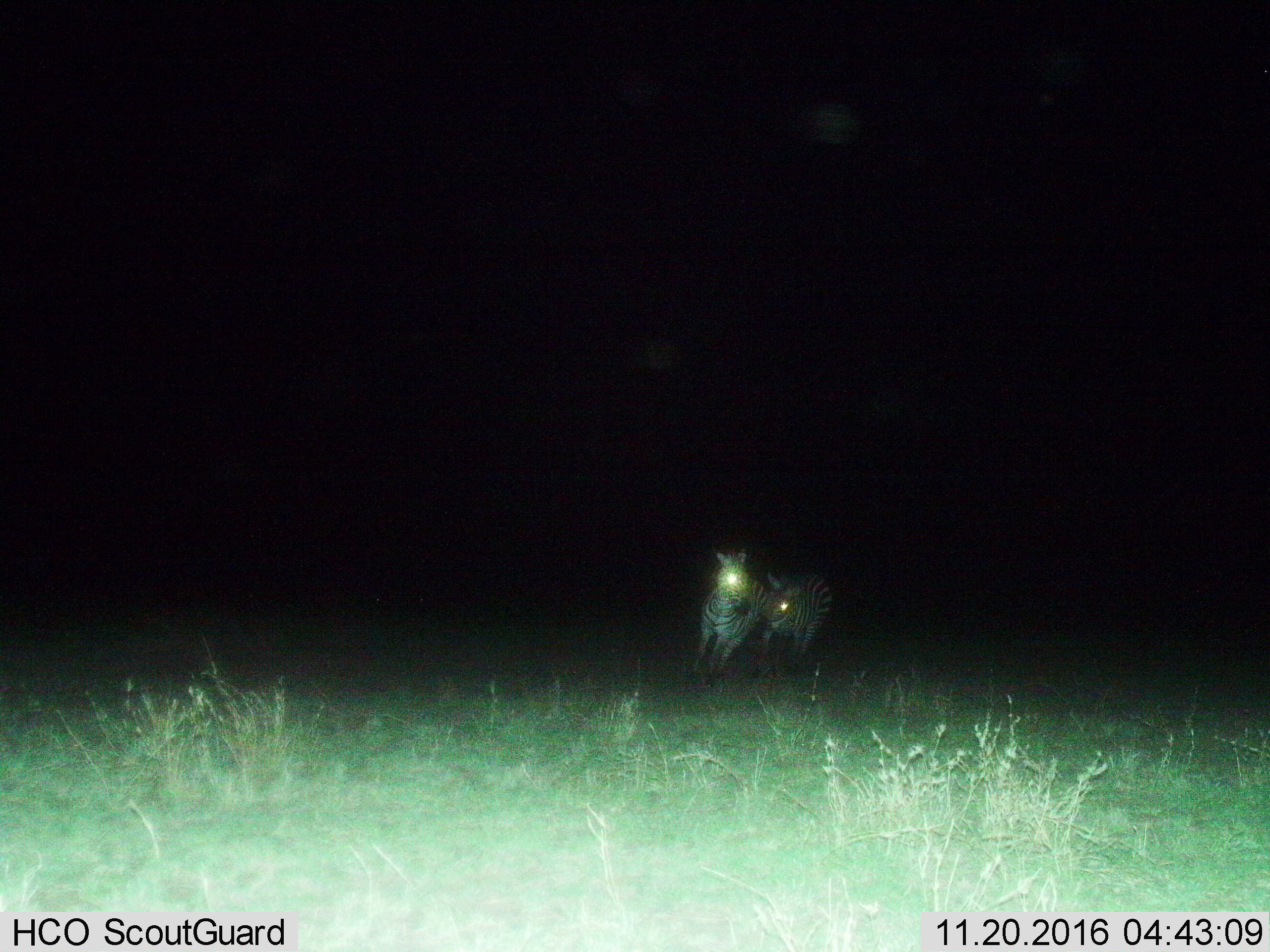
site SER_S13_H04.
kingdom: Animalia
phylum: Chordata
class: Mammalia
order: Perissodactyla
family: Equidae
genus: Equus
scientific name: Equus quagga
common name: plains zebra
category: zebraplains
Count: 2.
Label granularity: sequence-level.